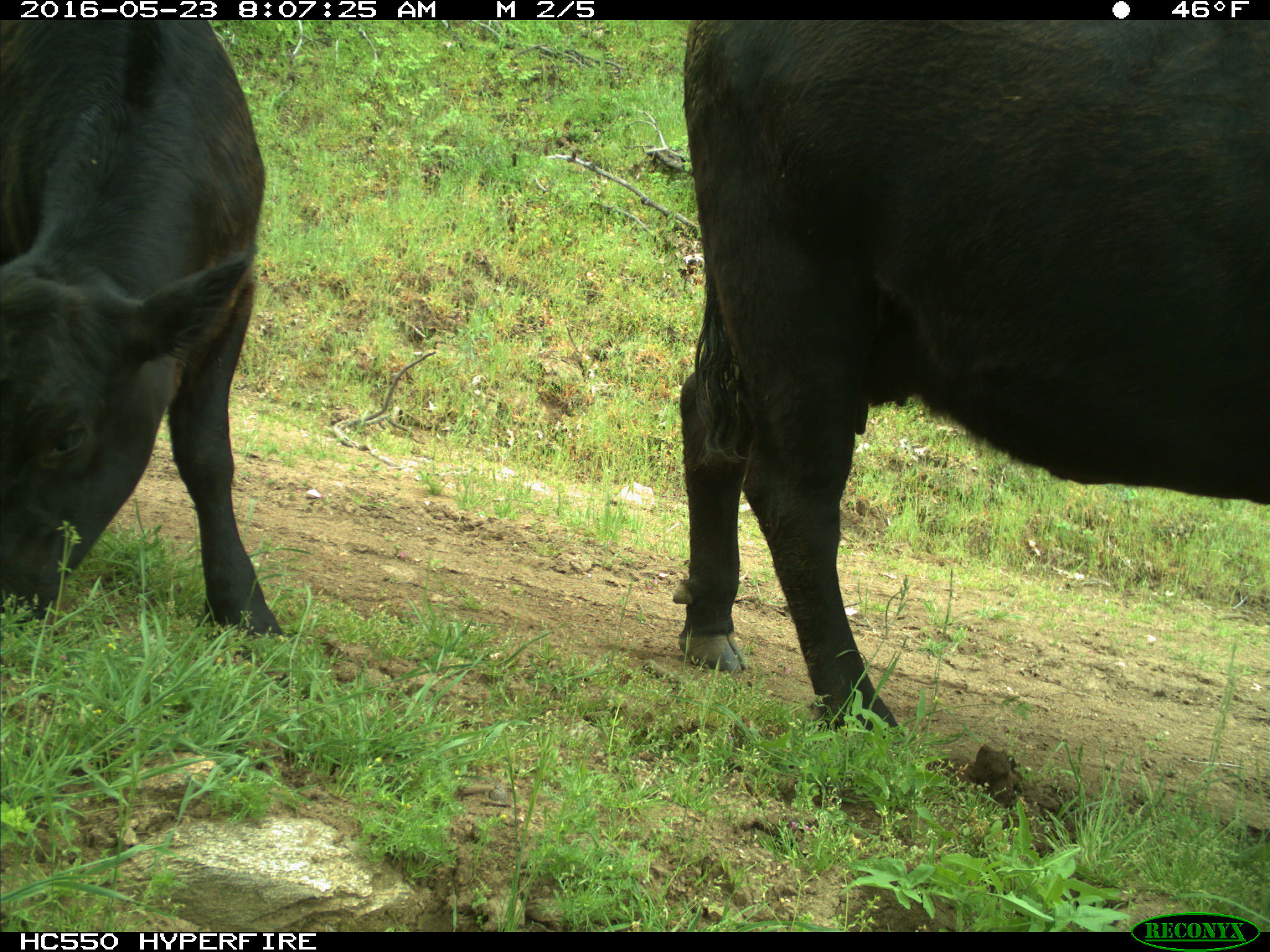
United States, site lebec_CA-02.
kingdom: Animalia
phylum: Chordata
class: Mammalia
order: Artiodactyla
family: Bovidae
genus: Bos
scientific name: Bos taurus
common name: domestic cow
Bos taurus (domestic cow).